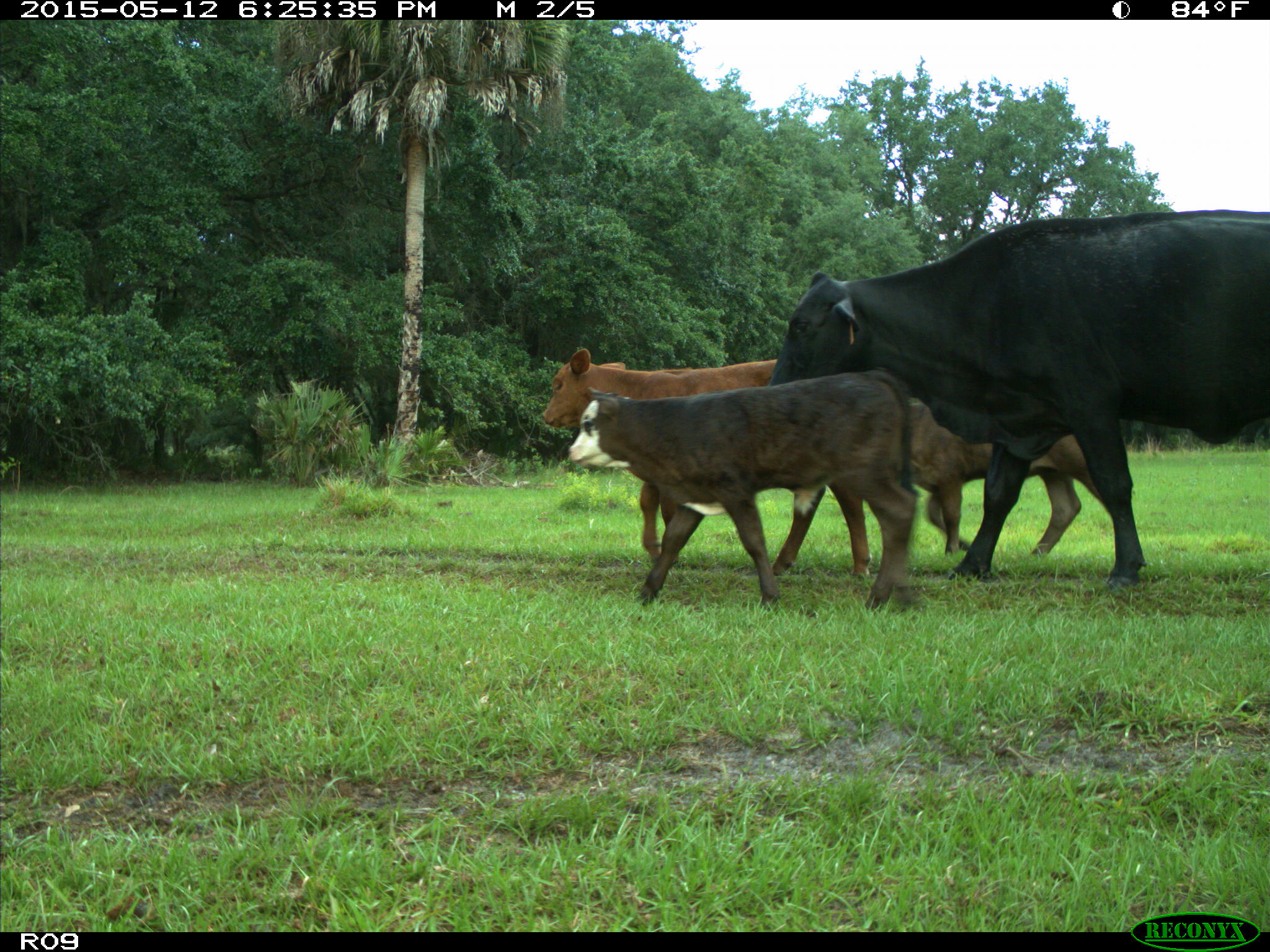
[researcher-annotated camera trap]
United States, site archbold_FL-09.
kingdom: Animalia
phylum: Chordata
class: Mammalia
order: Artiodactyla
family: Bovidae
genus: Bos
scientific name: Bos taurus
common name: domestic cow